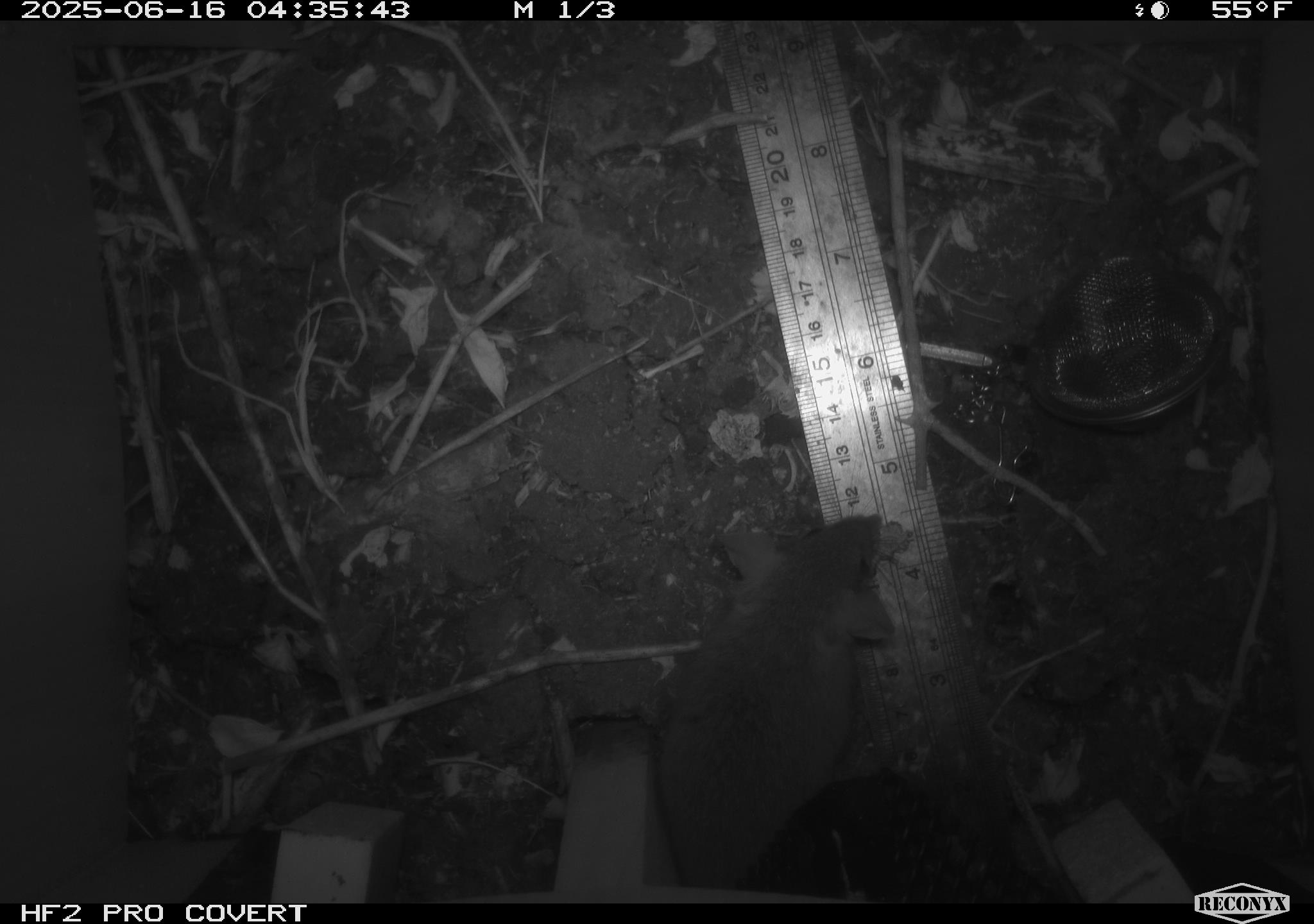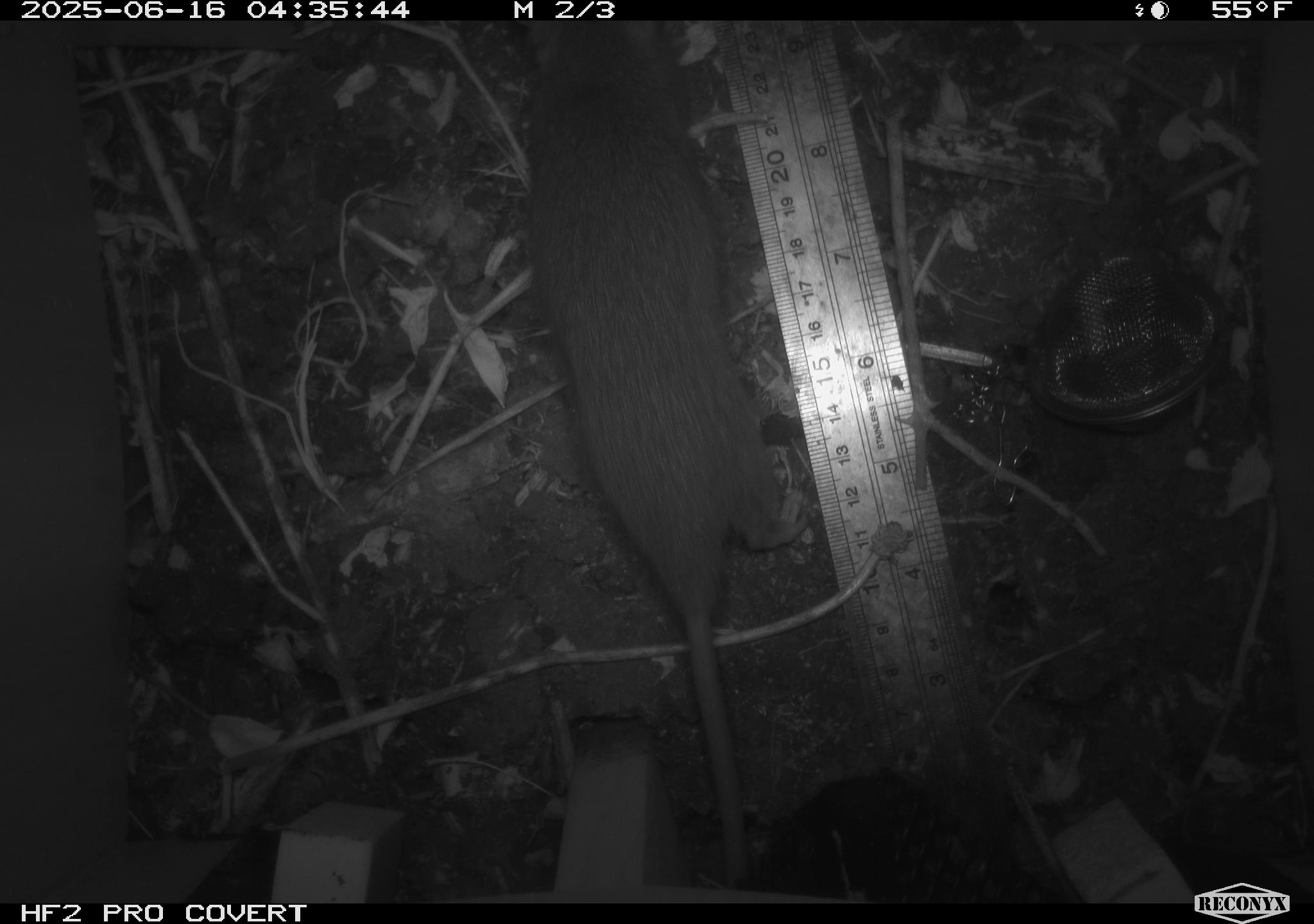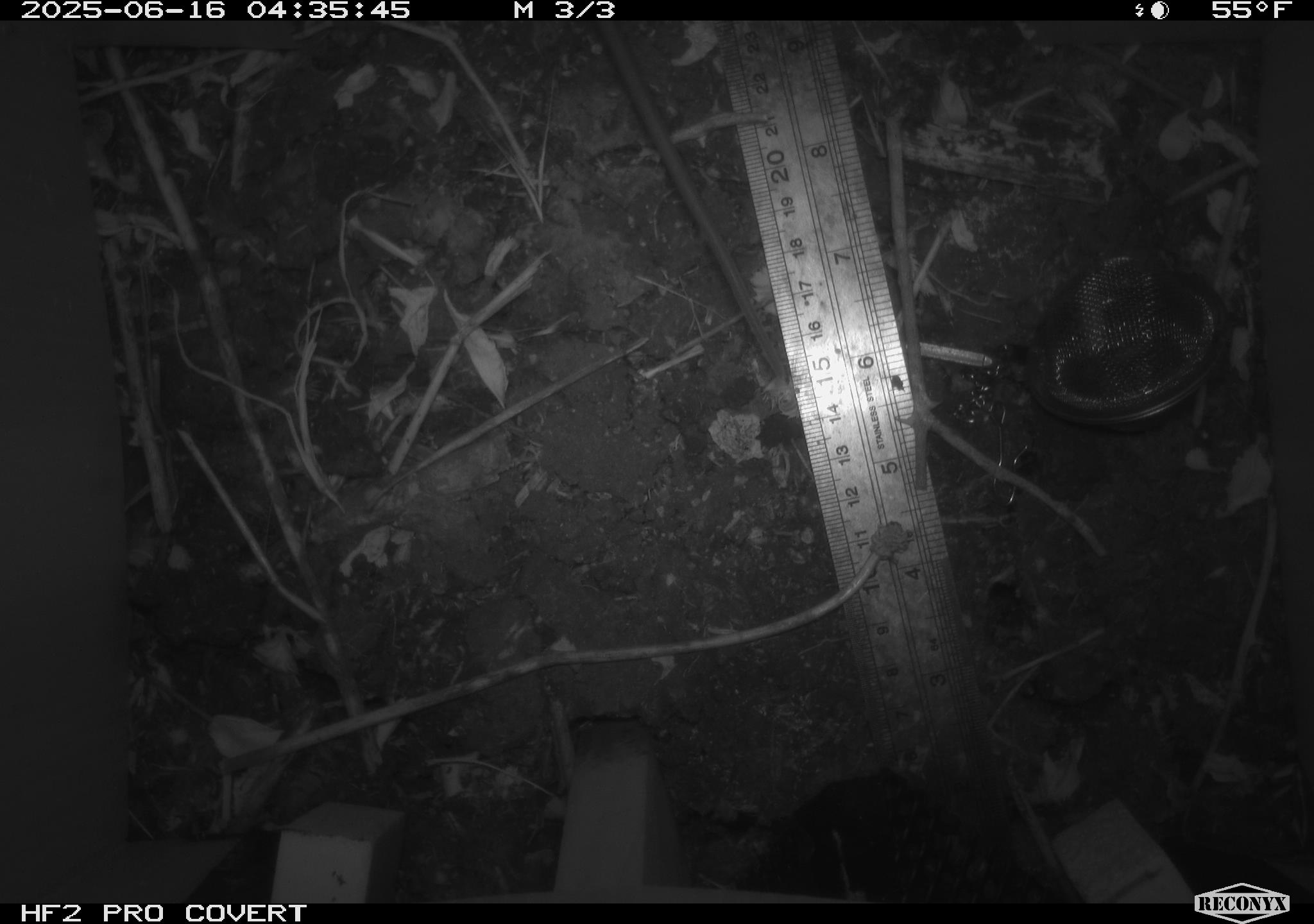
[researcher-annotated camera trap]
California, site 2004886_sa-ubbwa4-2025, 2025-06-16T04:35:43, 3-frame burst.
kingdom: Animalia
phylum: Chordata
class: Mammalia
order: Rodentia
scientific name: Rodentia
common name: rodent